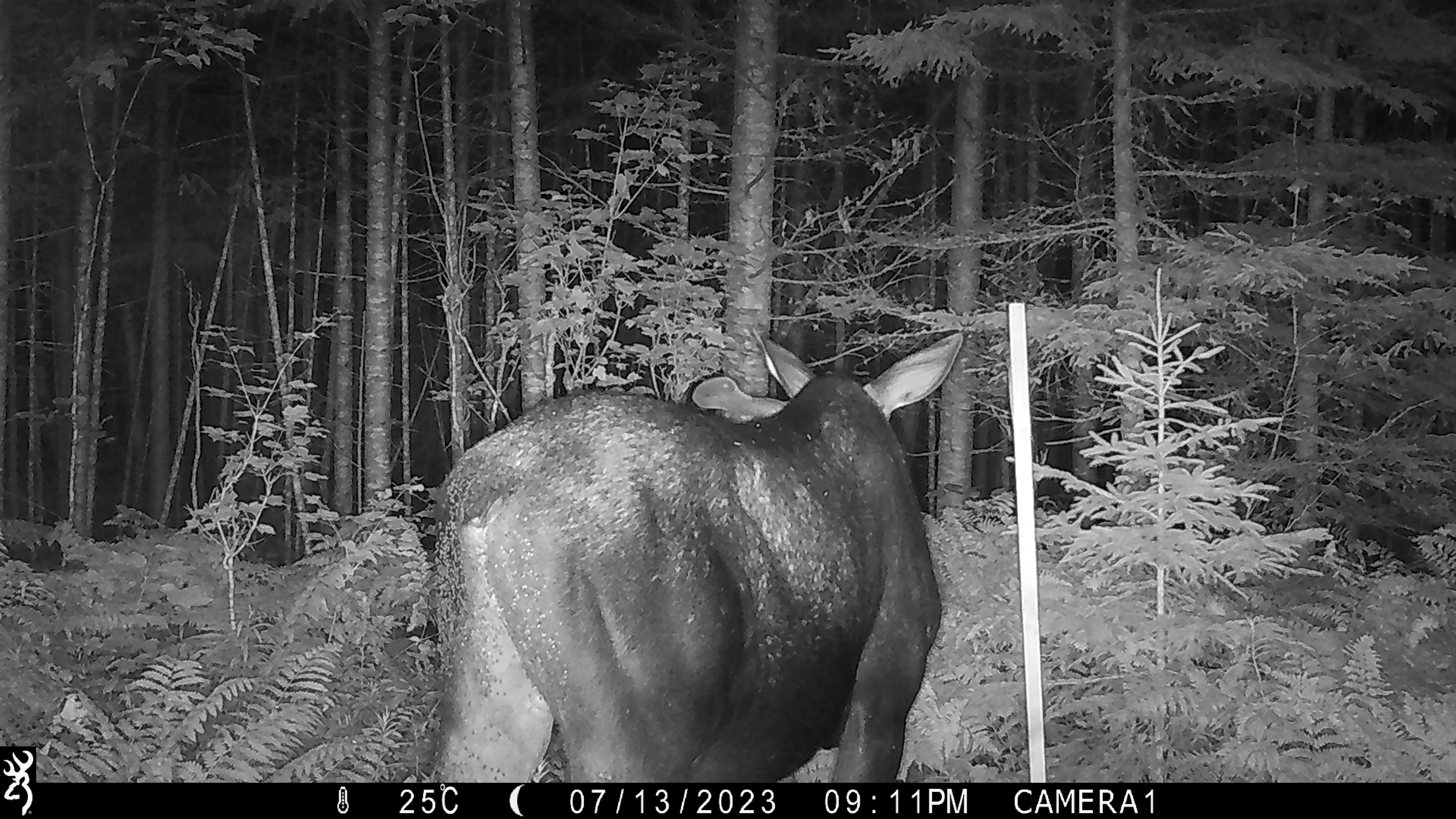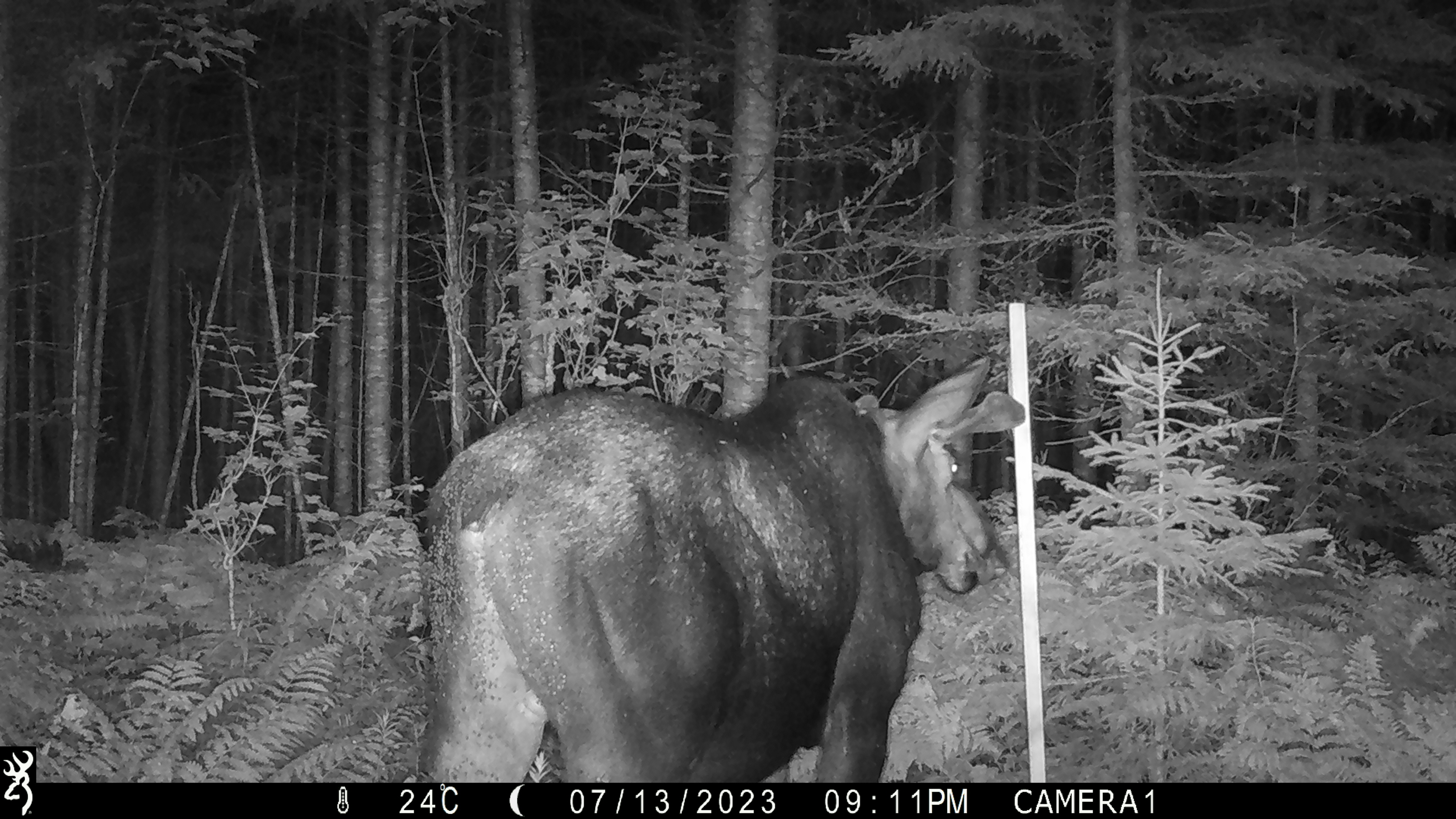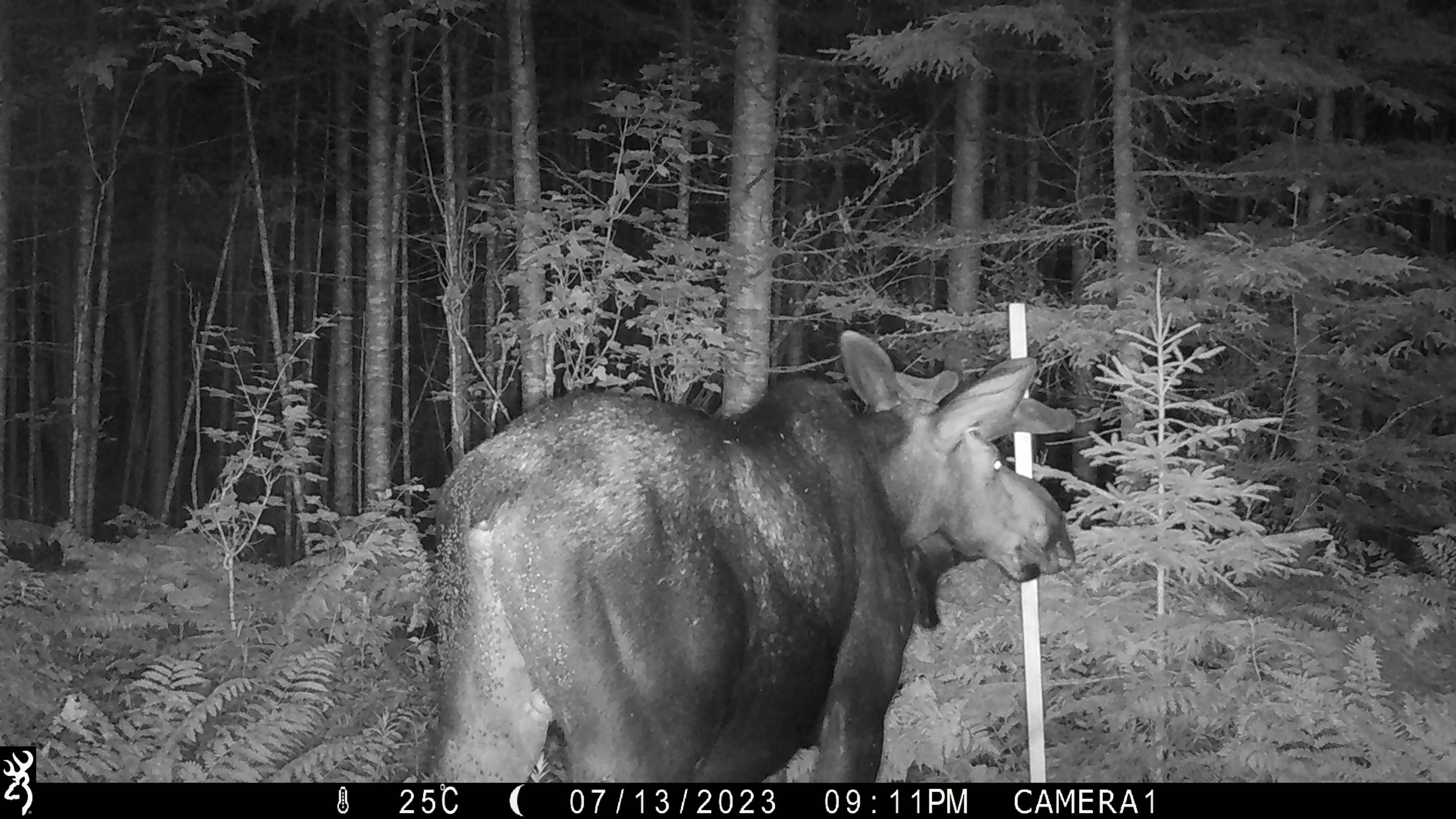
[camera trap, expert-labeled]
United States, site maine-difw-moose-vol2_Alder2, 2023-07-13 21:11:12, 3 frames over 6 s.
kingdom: Animalia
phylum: Chordata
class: Mammalia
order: Artiodactyla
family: Cervidae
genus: Alces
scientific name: Alces alces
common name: moose